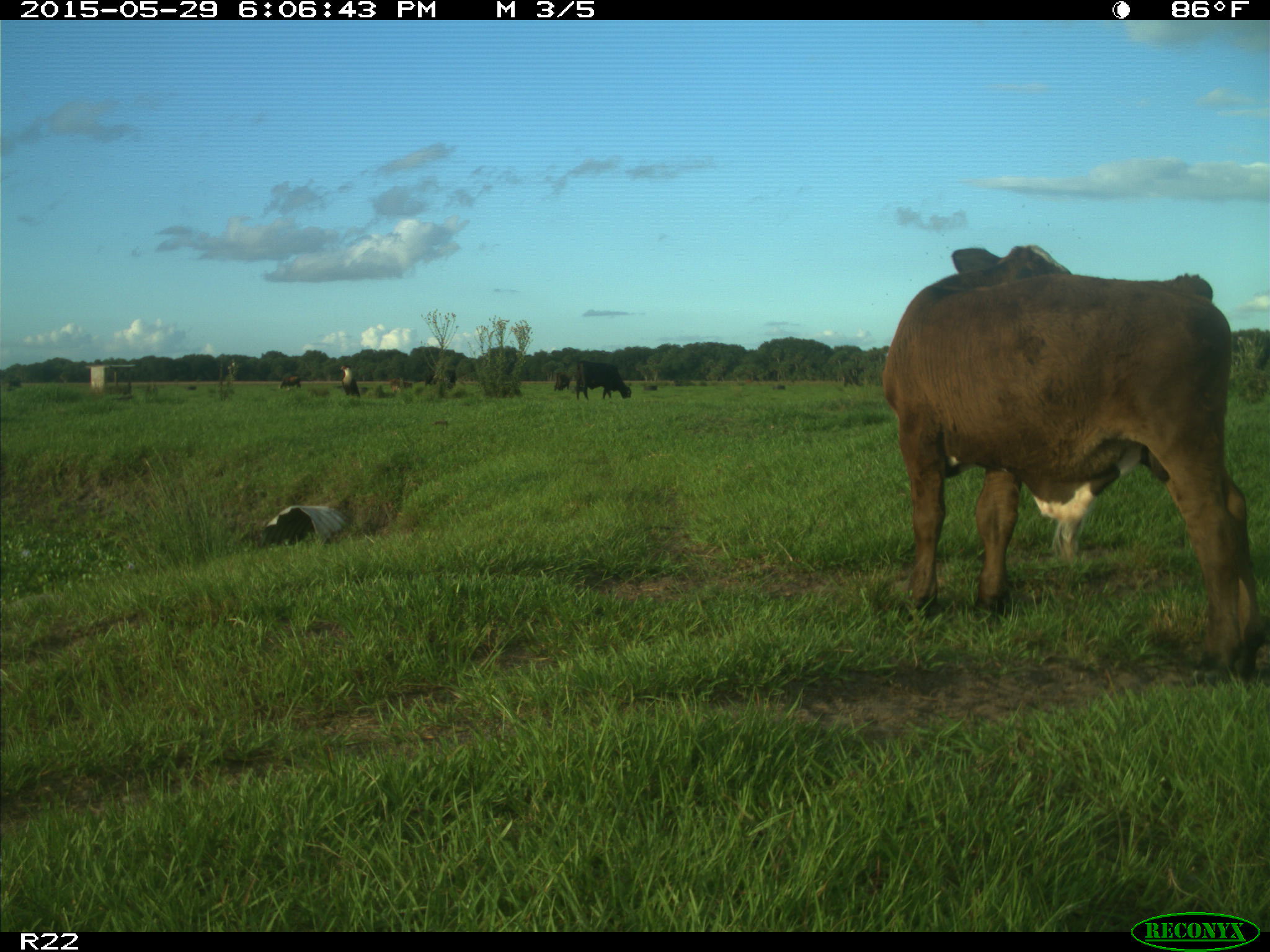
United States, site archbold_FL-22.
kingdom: Animalia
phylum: Chordata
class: Mammalia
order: Artiodactyla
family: Bovidae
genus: Bos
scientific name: Bos taurus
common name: domestic cow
Bos taurus (domestic cow).